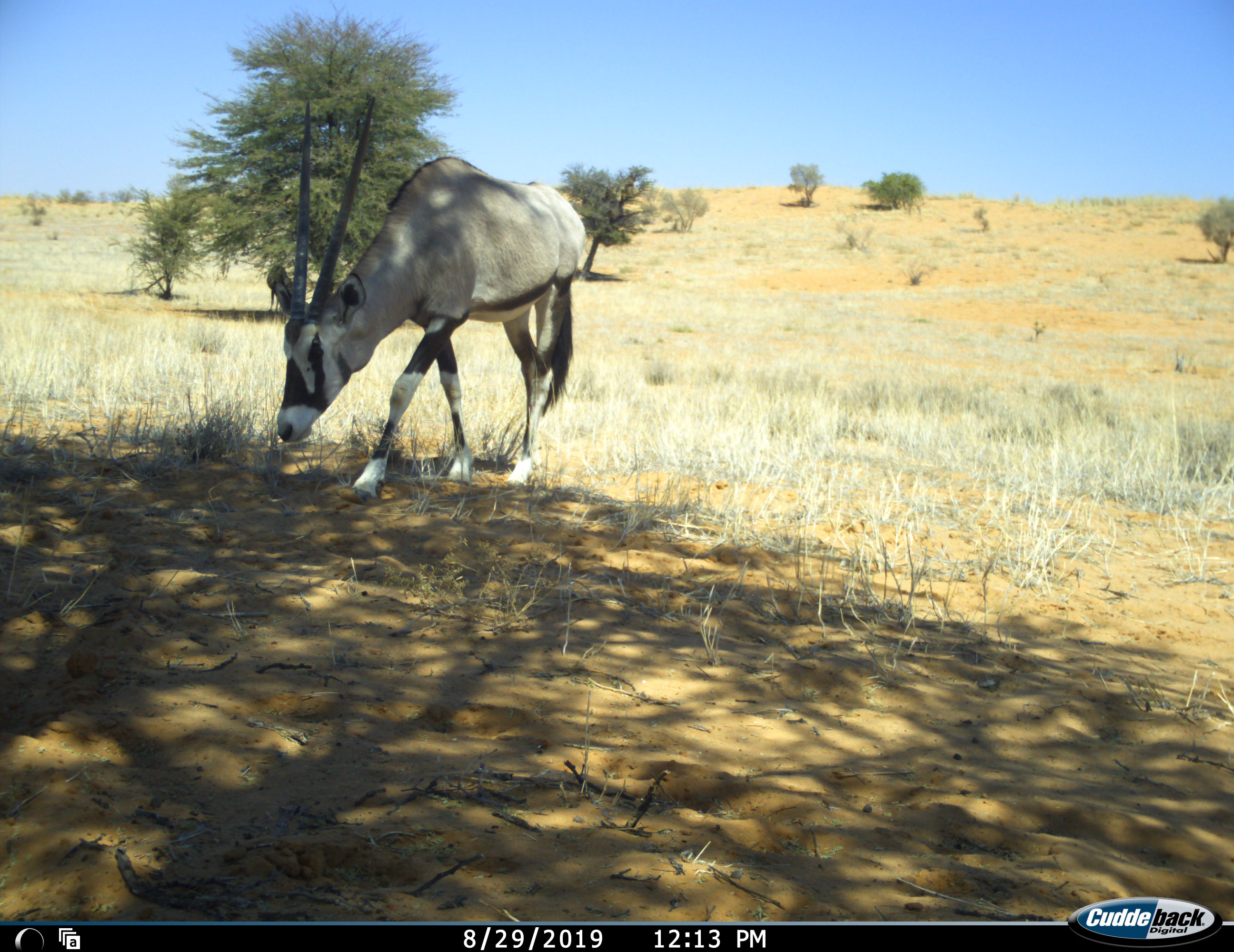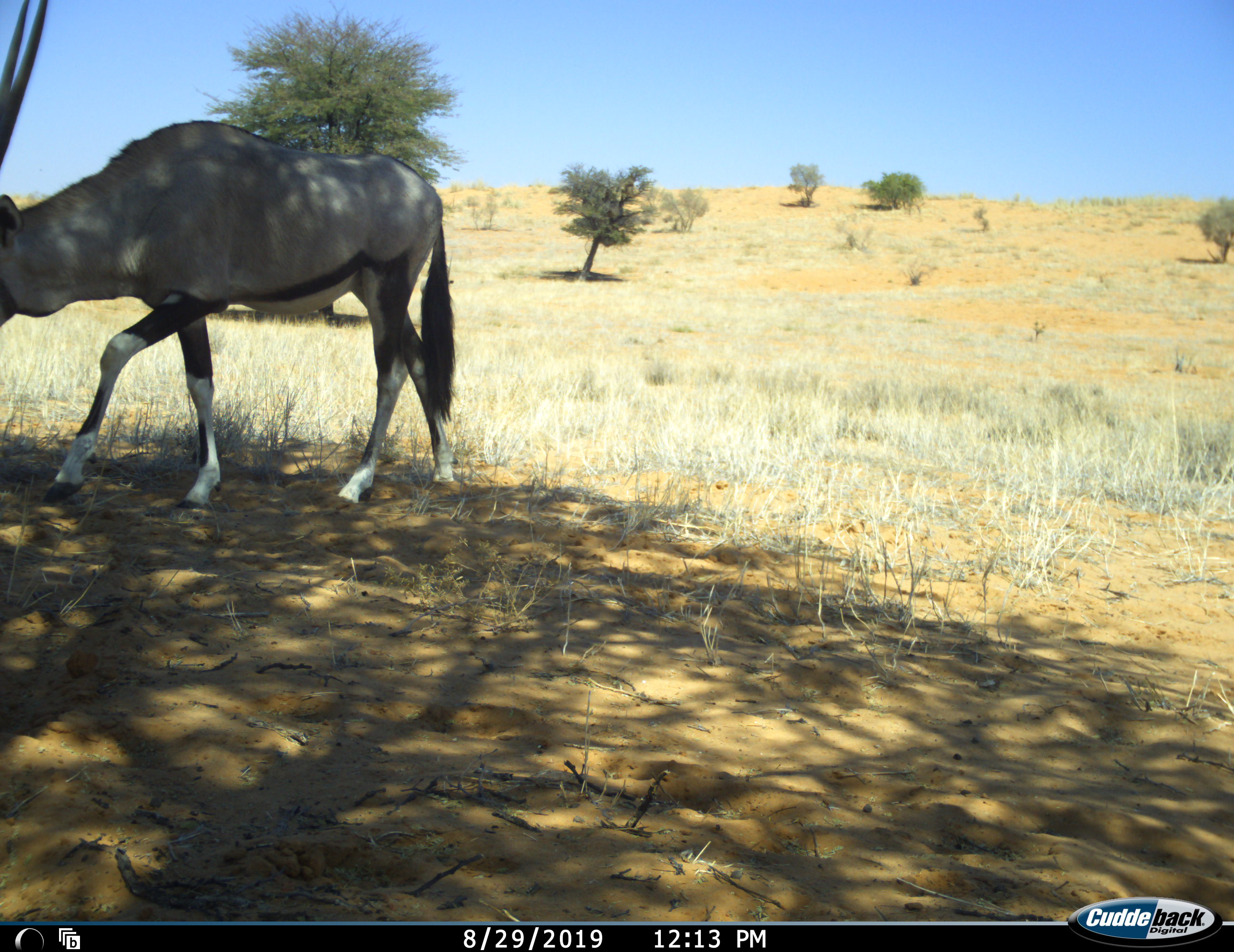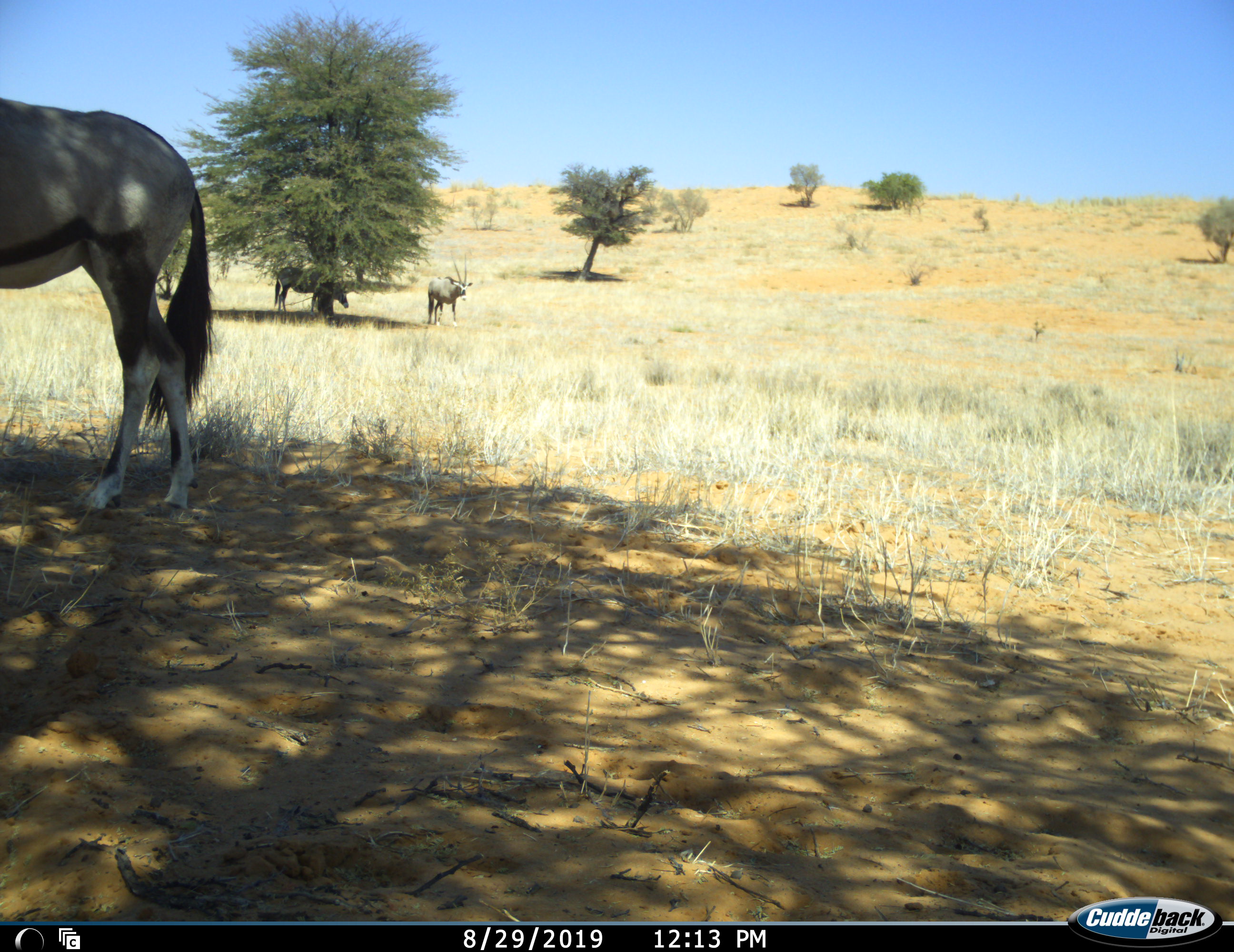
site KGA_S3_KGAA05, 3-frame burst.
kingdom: Animalia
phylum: Chordata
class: Mammalia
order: Artiodactyla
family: Bovidae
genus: Oryx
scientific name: Oryx gazella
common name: gemsbok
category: oryx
Oryx (gemsbok) (Oryx gazella), count 3. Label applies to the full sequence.